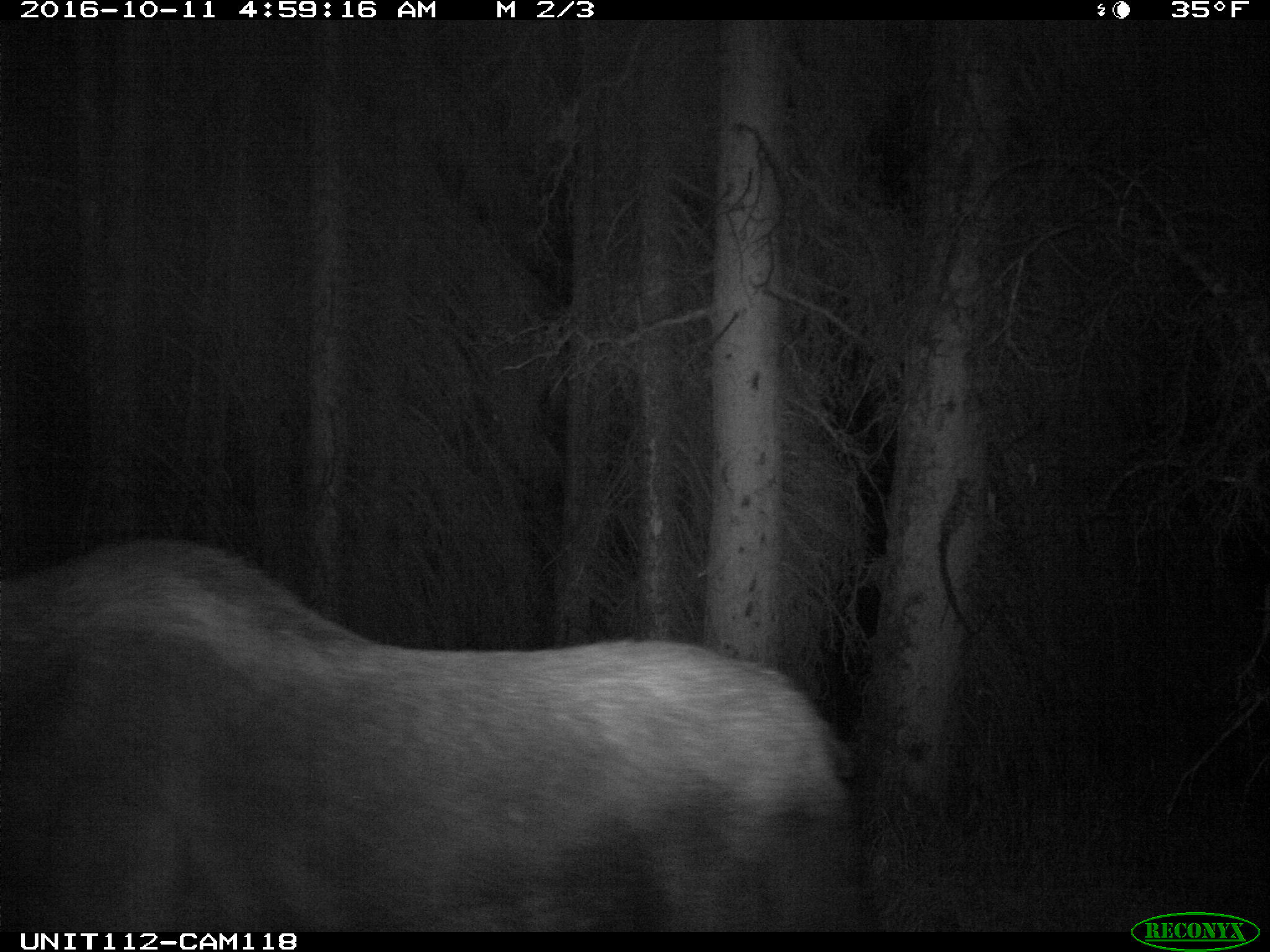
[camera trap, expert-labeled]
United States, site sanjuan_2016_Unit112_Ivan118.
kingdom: Animalia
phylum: Chordata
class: Mammalia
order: Artiodactyla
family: Cervidae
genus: Alces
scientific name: Alces alces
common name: moose